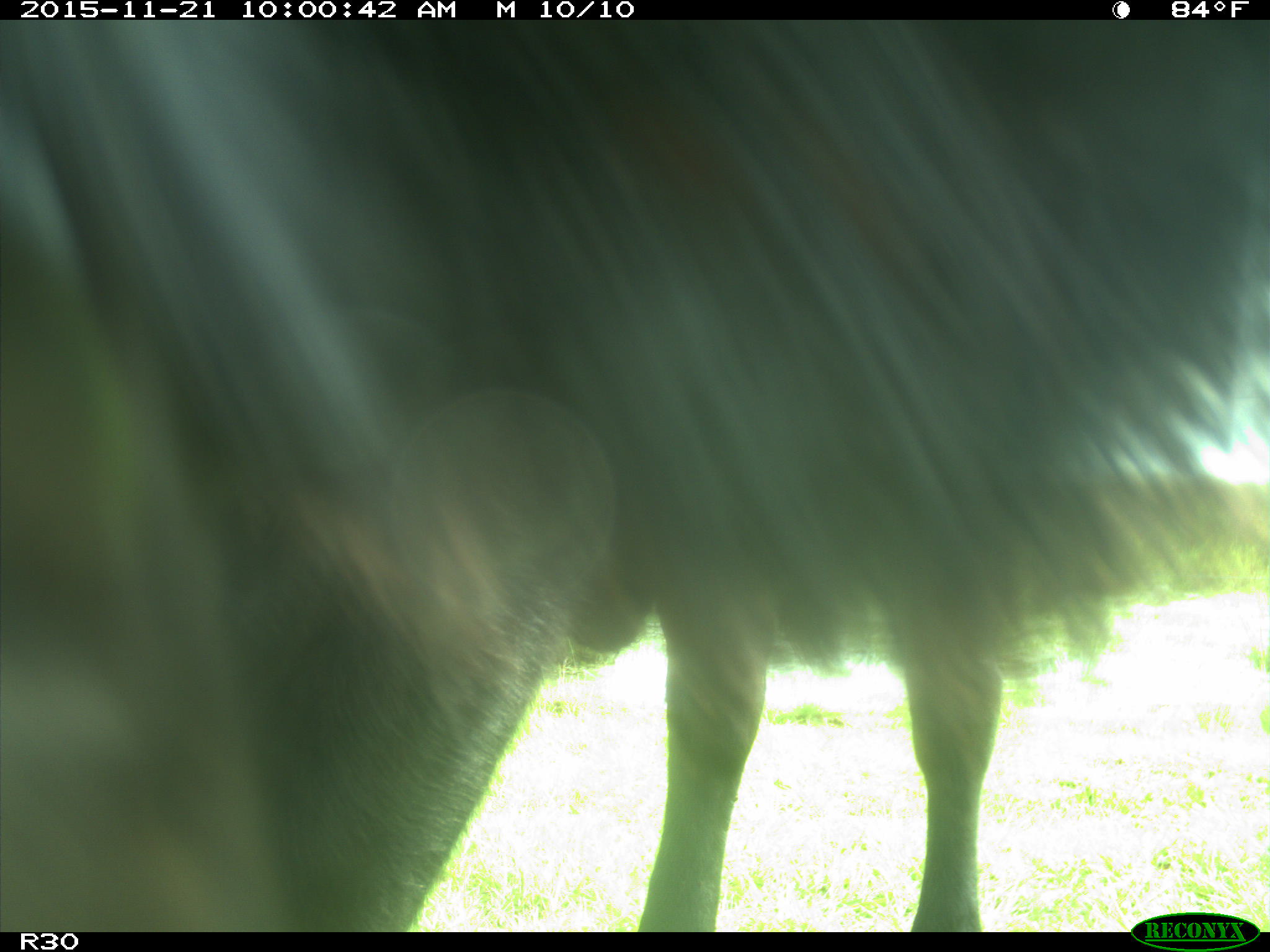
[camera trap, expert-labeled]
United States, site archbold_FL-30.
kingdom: Animalia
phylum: Chordata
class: Mammalia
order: Artiodactyla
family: Bovidae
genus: Bos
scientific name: Bos taurus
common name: domestic cow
Bos taurus (domestic cow).